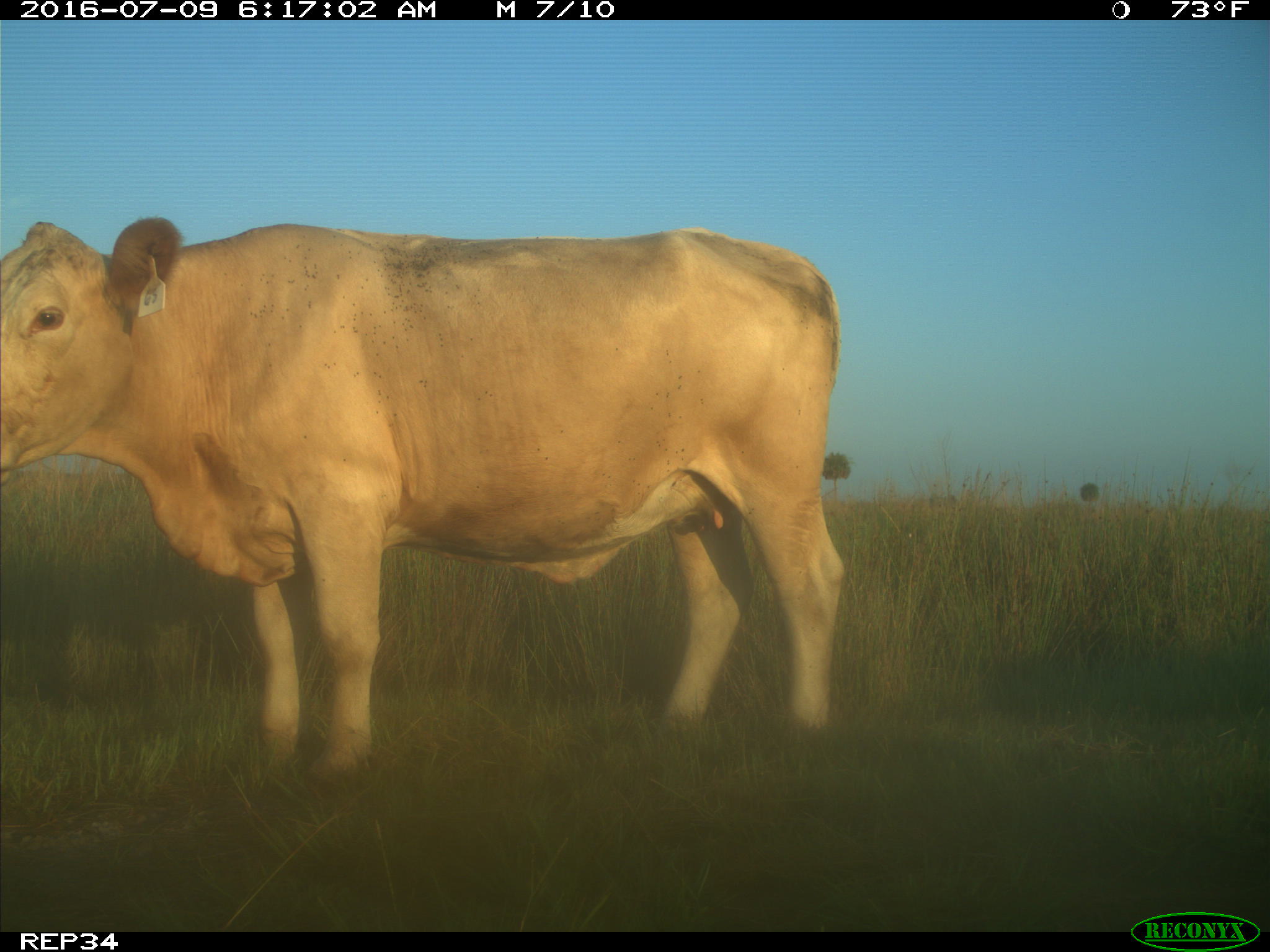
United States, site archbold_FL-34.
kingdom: Animalia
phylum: Chordata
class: Mammalia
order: Artiodactyla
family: Bovidae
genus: Bos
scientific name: Bos taurus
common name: domestic cow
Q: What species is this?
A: Bos taurus (domestic cow).